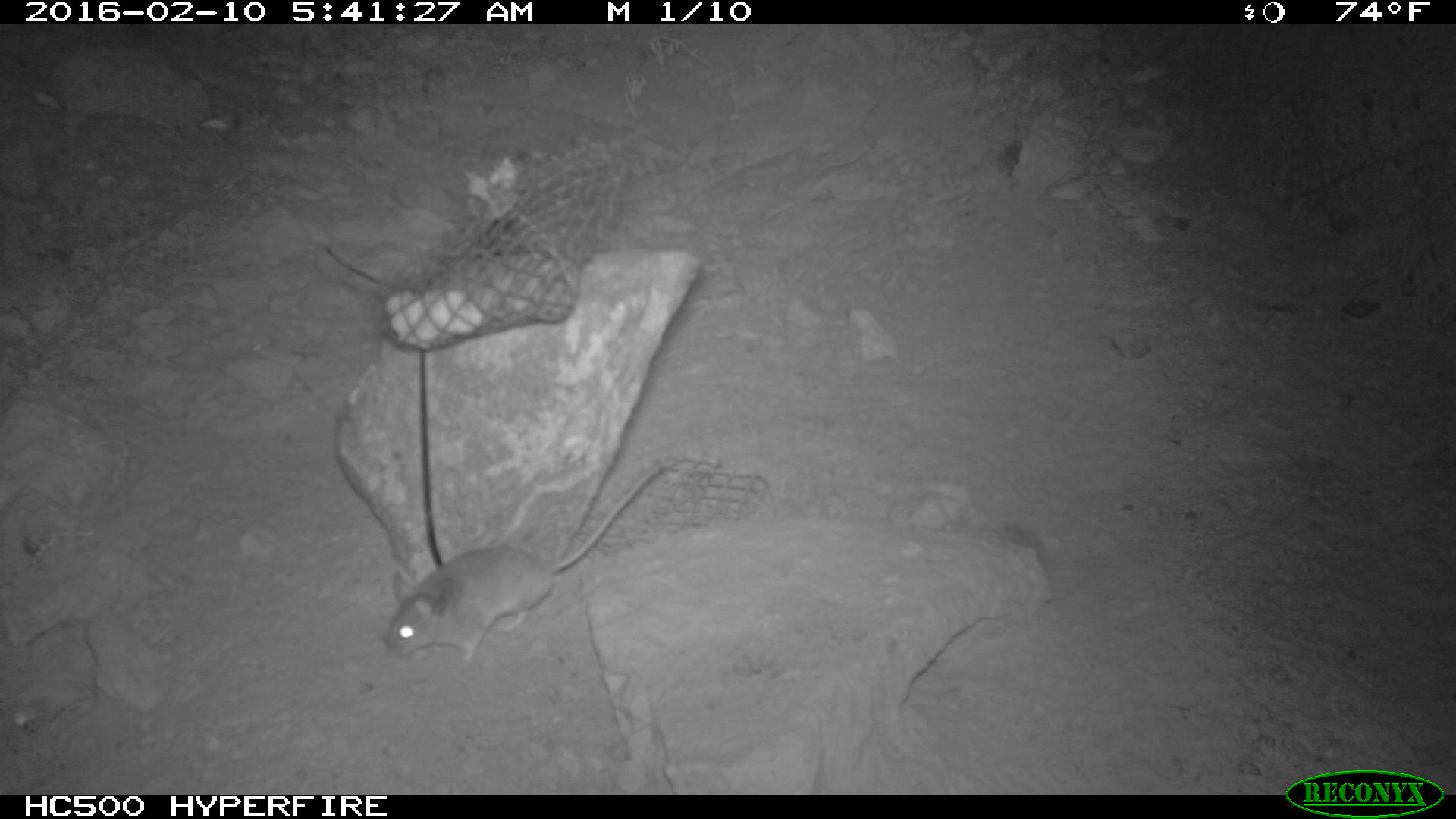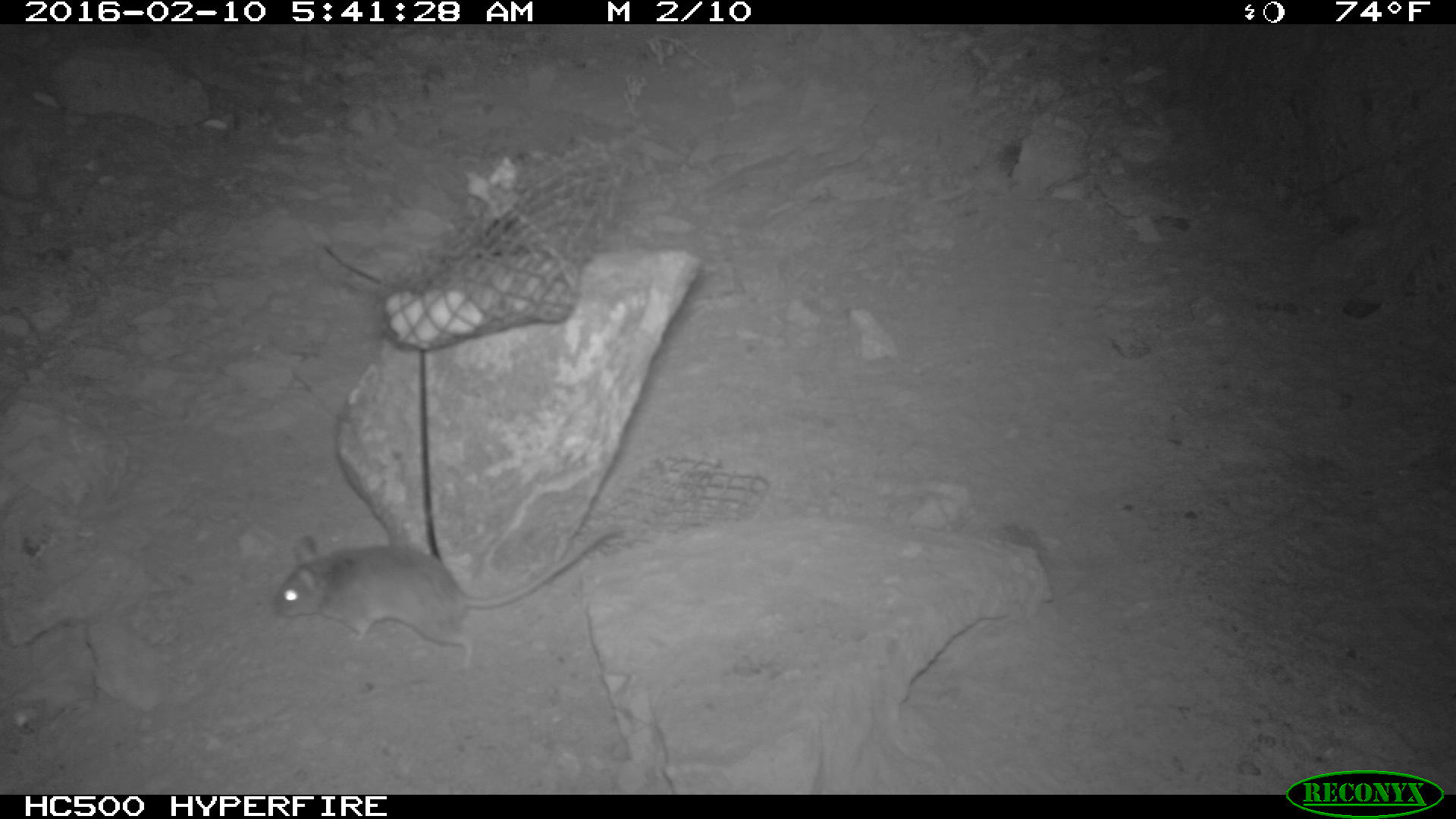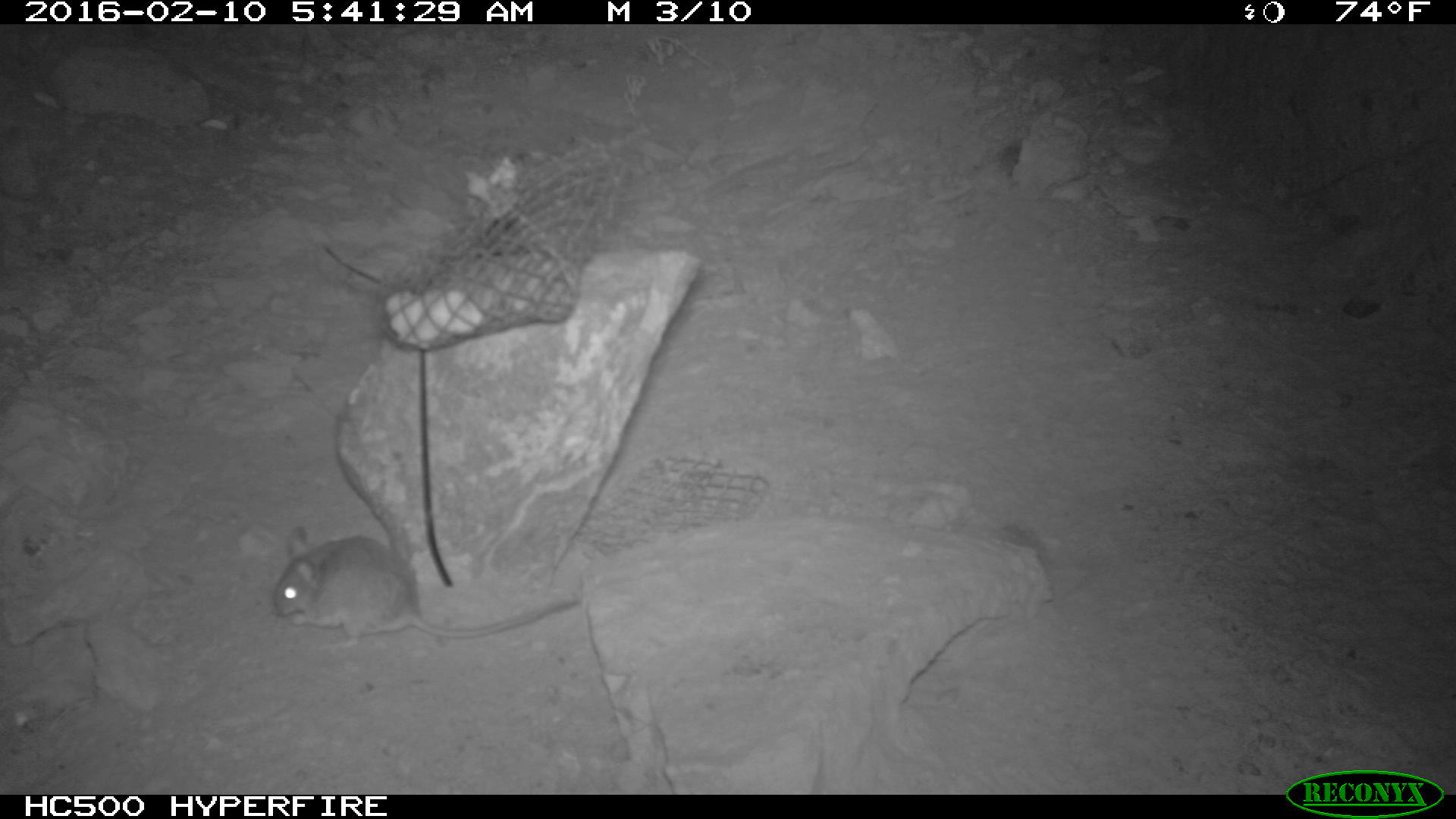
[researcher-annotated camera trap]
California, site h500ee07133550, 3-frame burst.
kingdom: Animalia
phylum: Chordata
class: Mammalia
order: Rodentia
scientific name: Rodentia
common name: rodent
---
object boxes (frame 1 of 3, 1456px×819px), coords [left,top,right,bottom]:
rodent: [382,466,663,665]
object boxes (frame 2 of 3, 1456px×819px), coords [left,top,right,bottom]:
rodent: [274,522,627,667]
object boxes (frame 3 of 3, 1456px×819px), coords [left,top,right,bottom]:
rodent: [268,526,580,651]